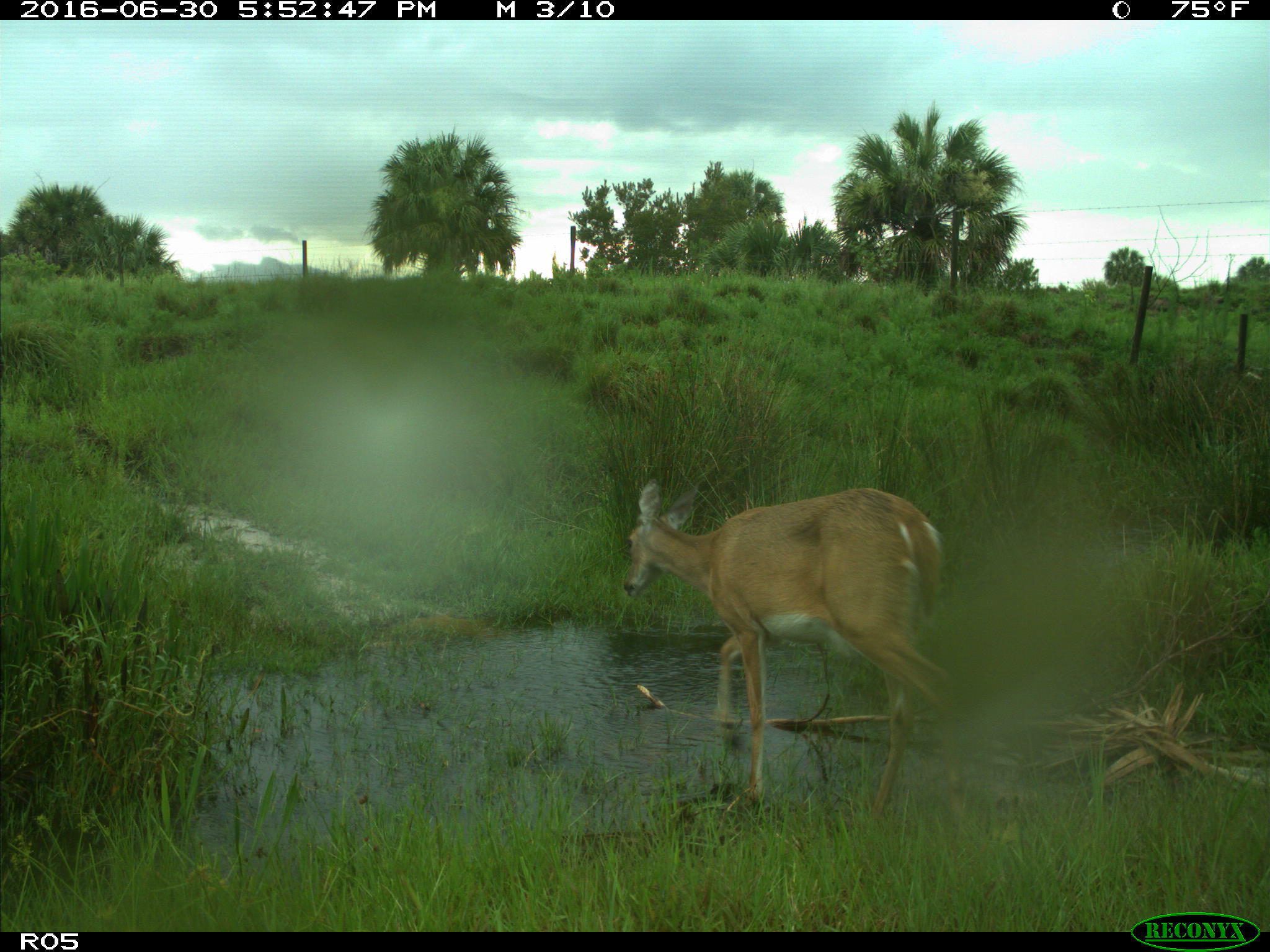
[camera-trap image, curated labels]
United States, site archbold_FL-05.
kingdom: Animalia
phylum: Chordata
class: Mammalia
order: Artiodactyla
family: Cervidae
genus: Odocoileus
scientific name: Odocoileus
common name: deer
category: unidentified deer